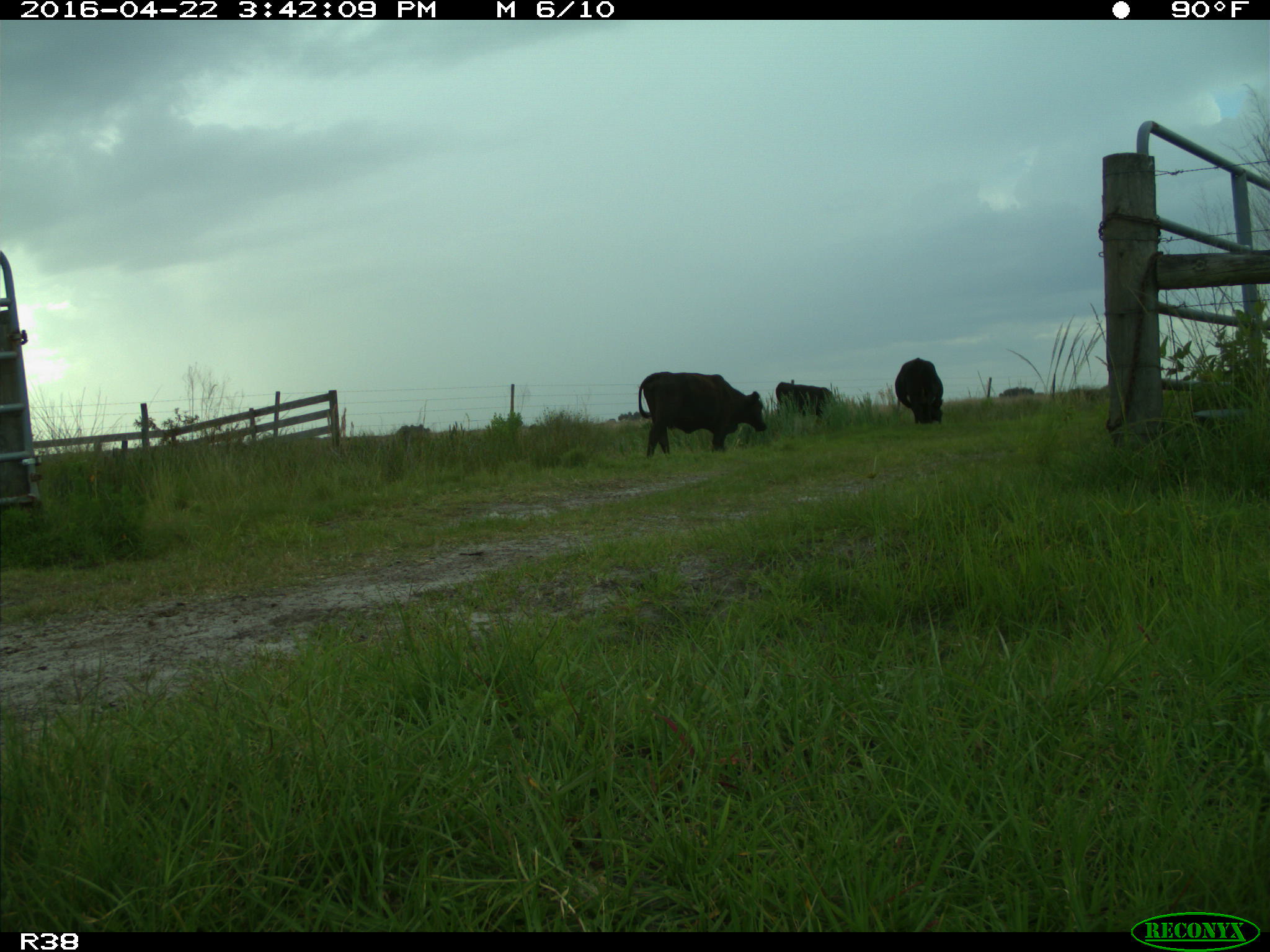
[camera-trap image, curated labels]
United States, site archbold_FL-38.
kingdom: Animalia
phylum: Chordata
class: Mammalia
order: Artiodactyla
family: Bovidae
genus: Bos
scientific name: Bos taurus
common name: domestic cow